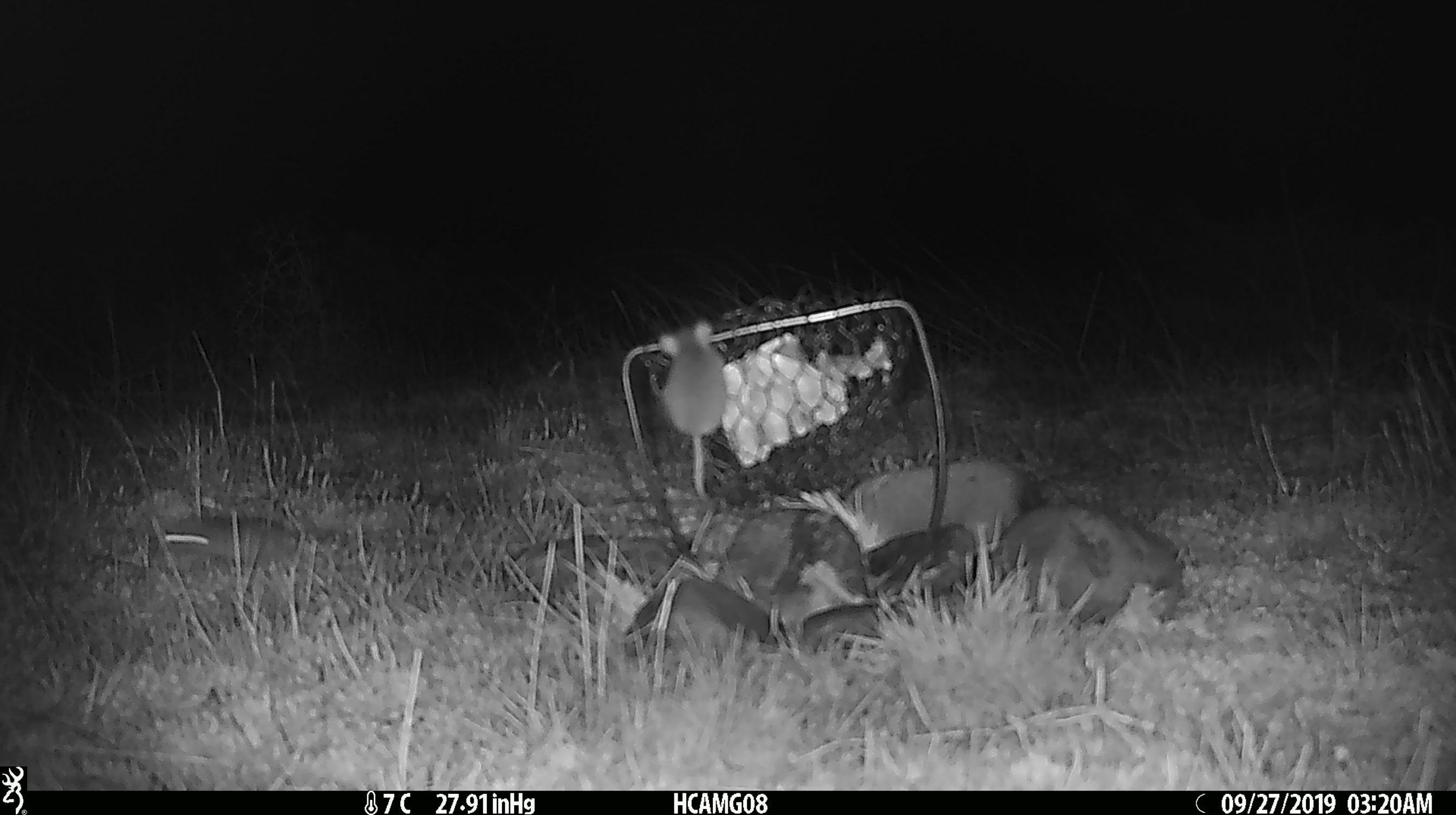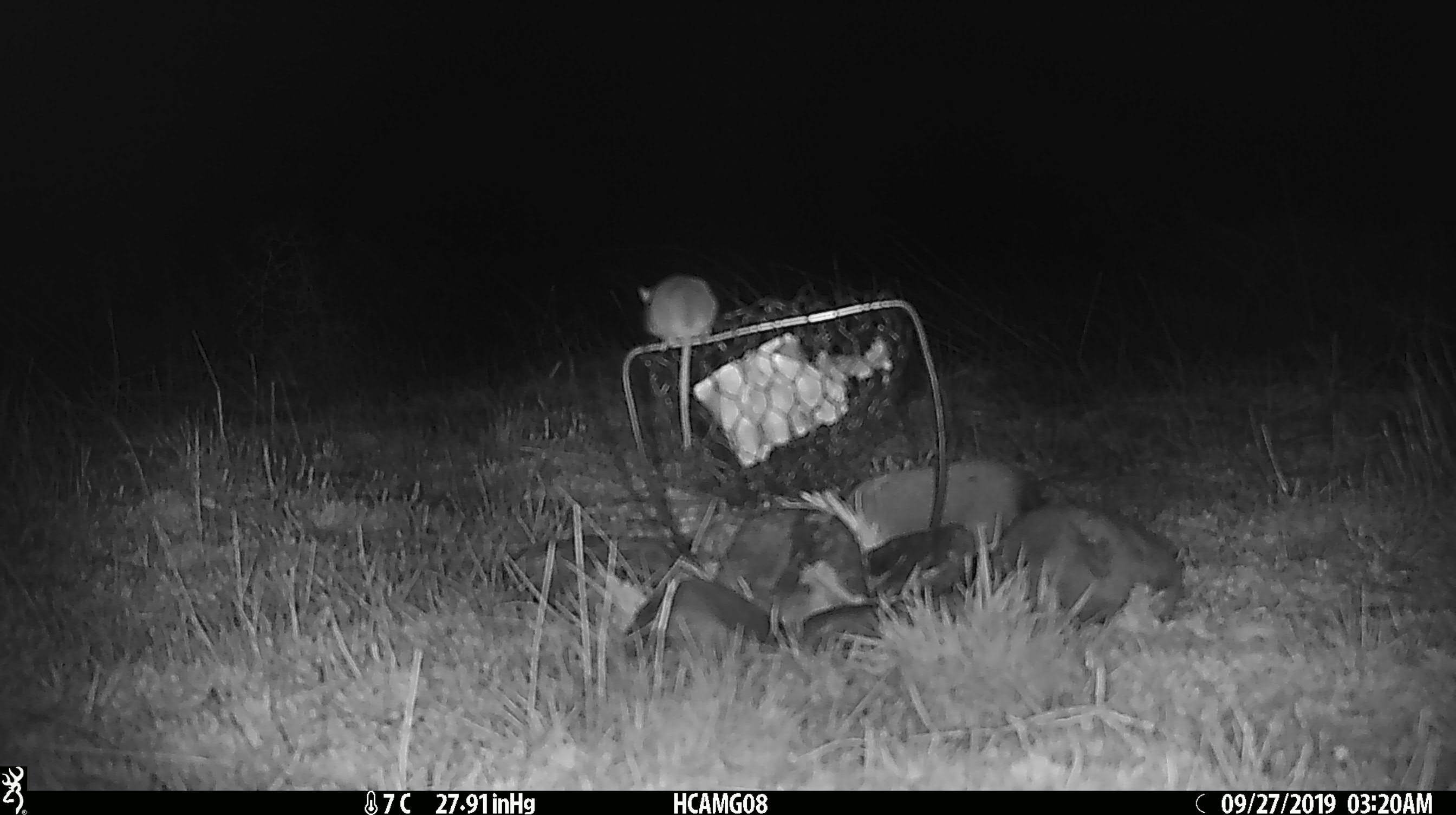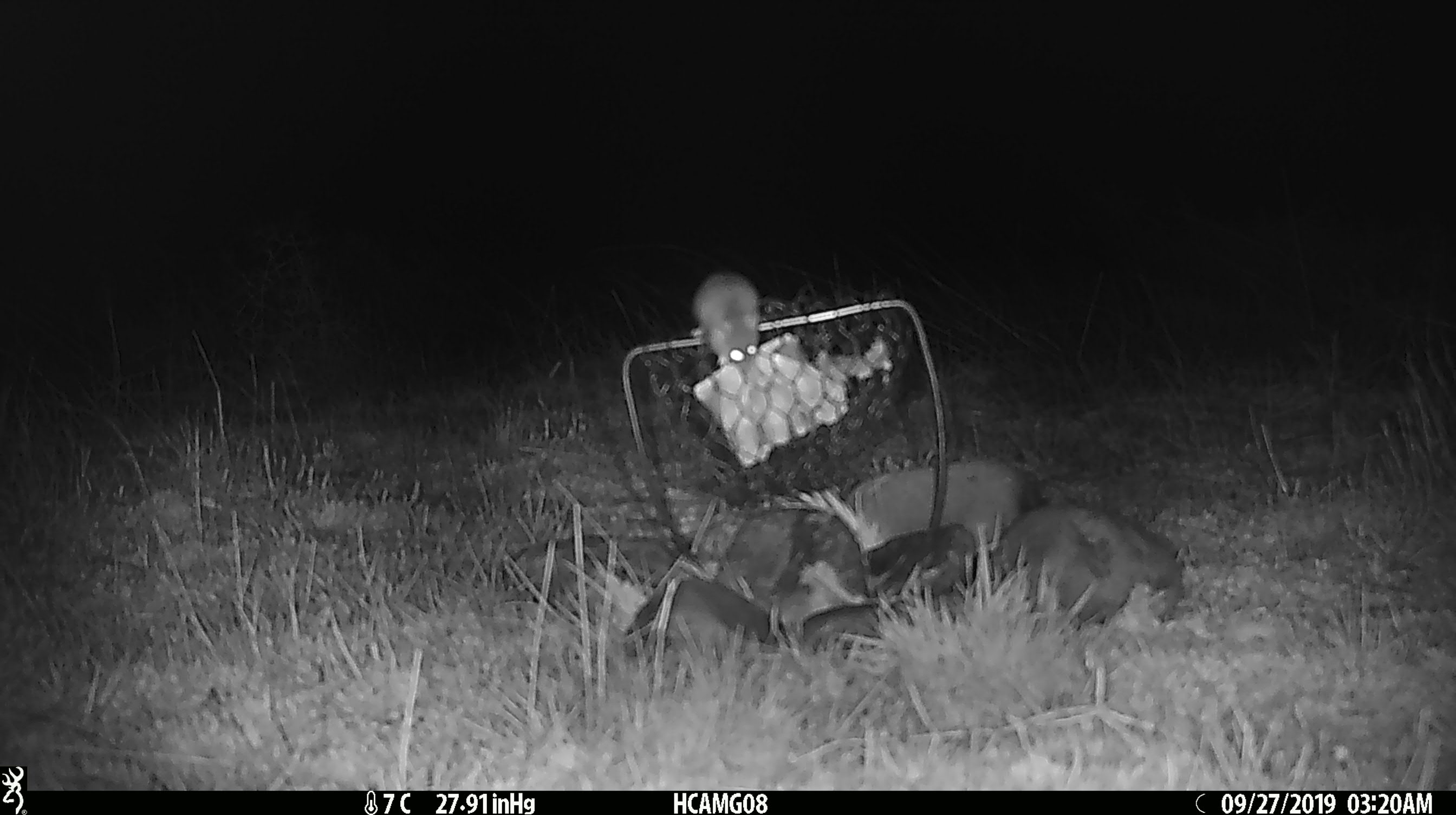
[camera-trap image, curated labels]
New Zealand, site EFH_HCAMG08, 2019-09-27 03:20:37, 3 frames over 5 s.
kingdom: Animalia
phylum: Chordata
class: Mammalia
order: Rodentia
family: Muridae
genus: Mus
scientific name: Mus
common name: mouse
Mouse (Mus).